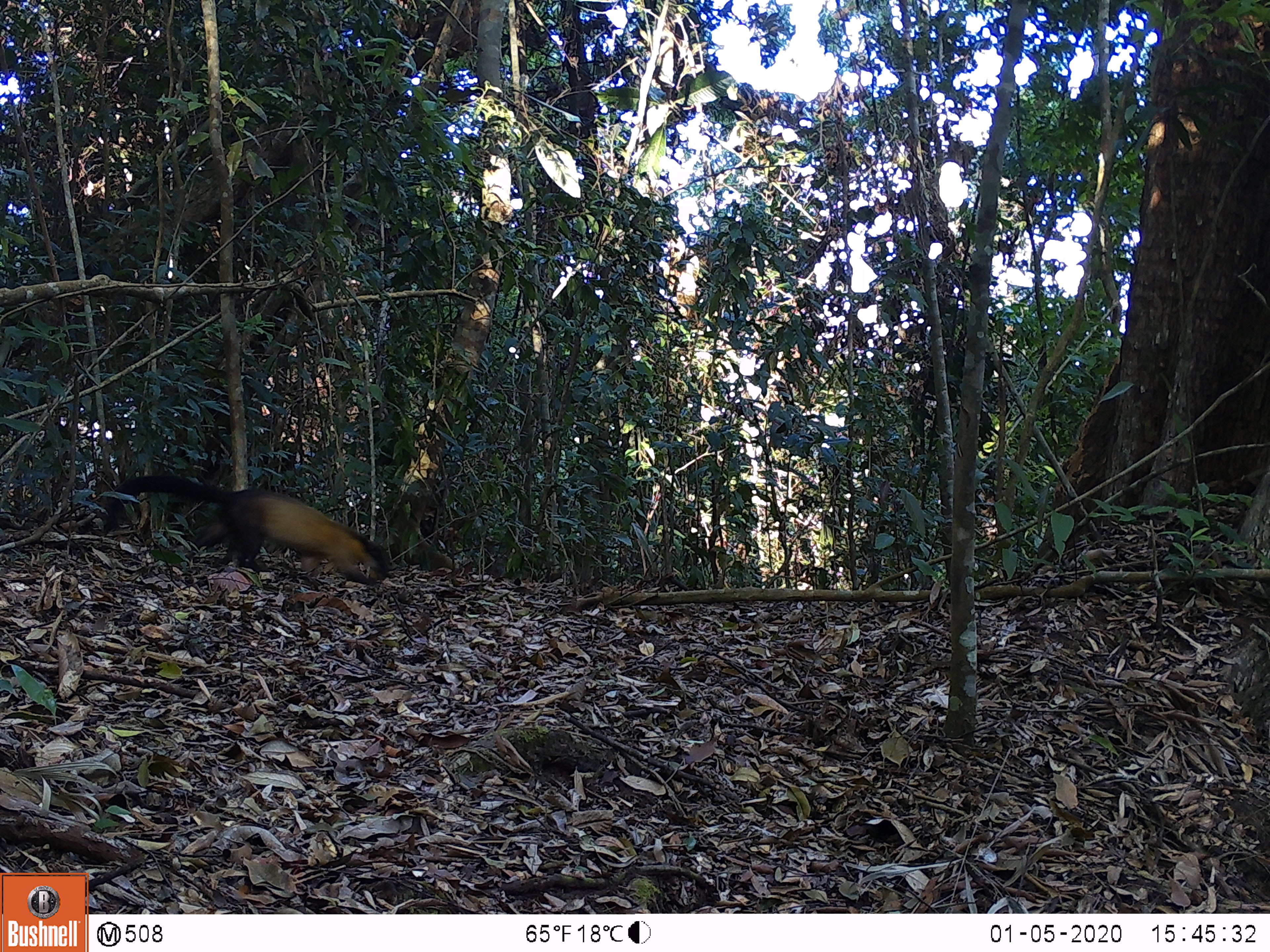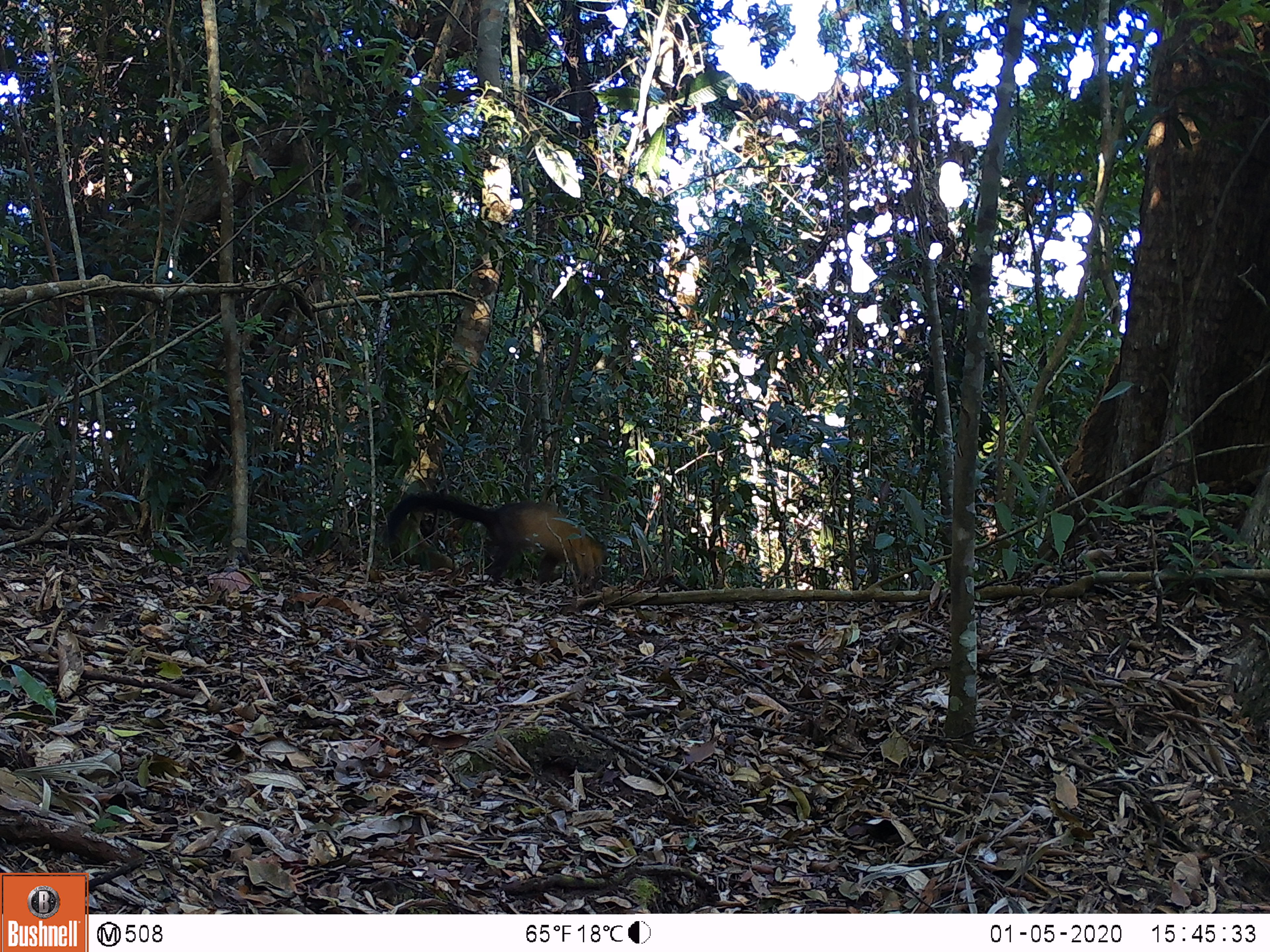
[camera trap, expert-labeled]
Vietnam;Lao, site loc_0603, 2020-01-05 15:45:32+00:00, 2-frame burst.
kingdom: Animalia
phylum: Chordata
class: Mammalia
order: Carnivora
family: Mustelidae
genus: Martes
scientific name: Martes flavigula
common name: yellow-throated marten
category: yellow throated marten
Yellow throated marten (yellow-throated marten) (Martes flavigula). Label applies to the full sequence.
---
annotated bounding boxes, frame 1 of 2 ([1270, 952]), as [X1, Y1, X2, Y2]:
yellow throated marten: [105, 474, 393, 586]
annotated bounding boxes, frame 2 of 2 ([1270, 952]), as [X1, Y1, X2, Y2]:
yellow throated marten: [385, 494, 610, 586]